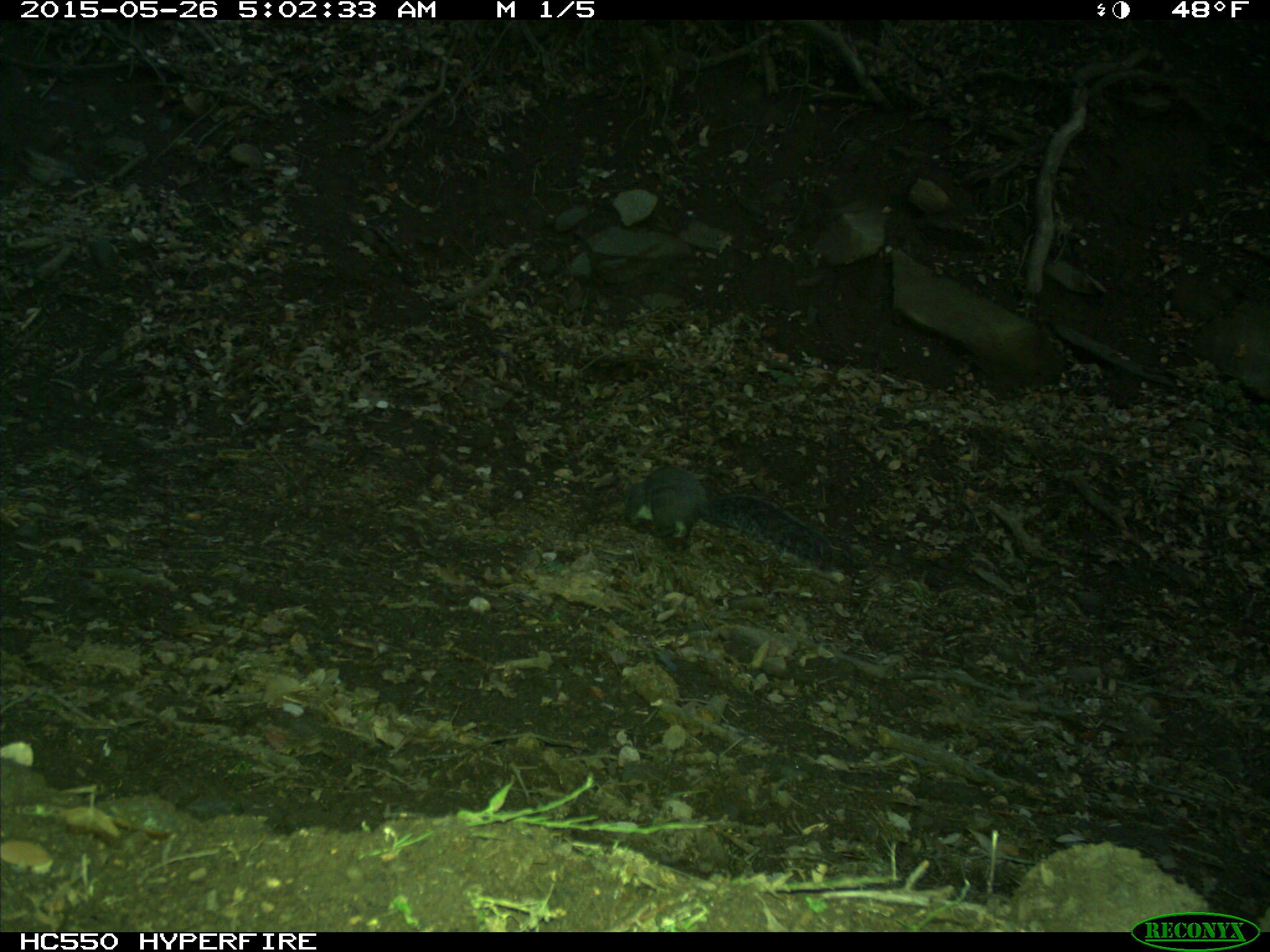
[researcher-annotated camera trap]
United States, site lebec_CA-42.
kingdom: Animalia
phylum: Chordata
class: Mammalia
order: Rodentia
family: Sciuridae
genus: Sciurus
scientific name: Sciurus carolinensis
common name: eastern gray squirrel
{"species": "Sciurus carolinensis (eastern gray squirrel)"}